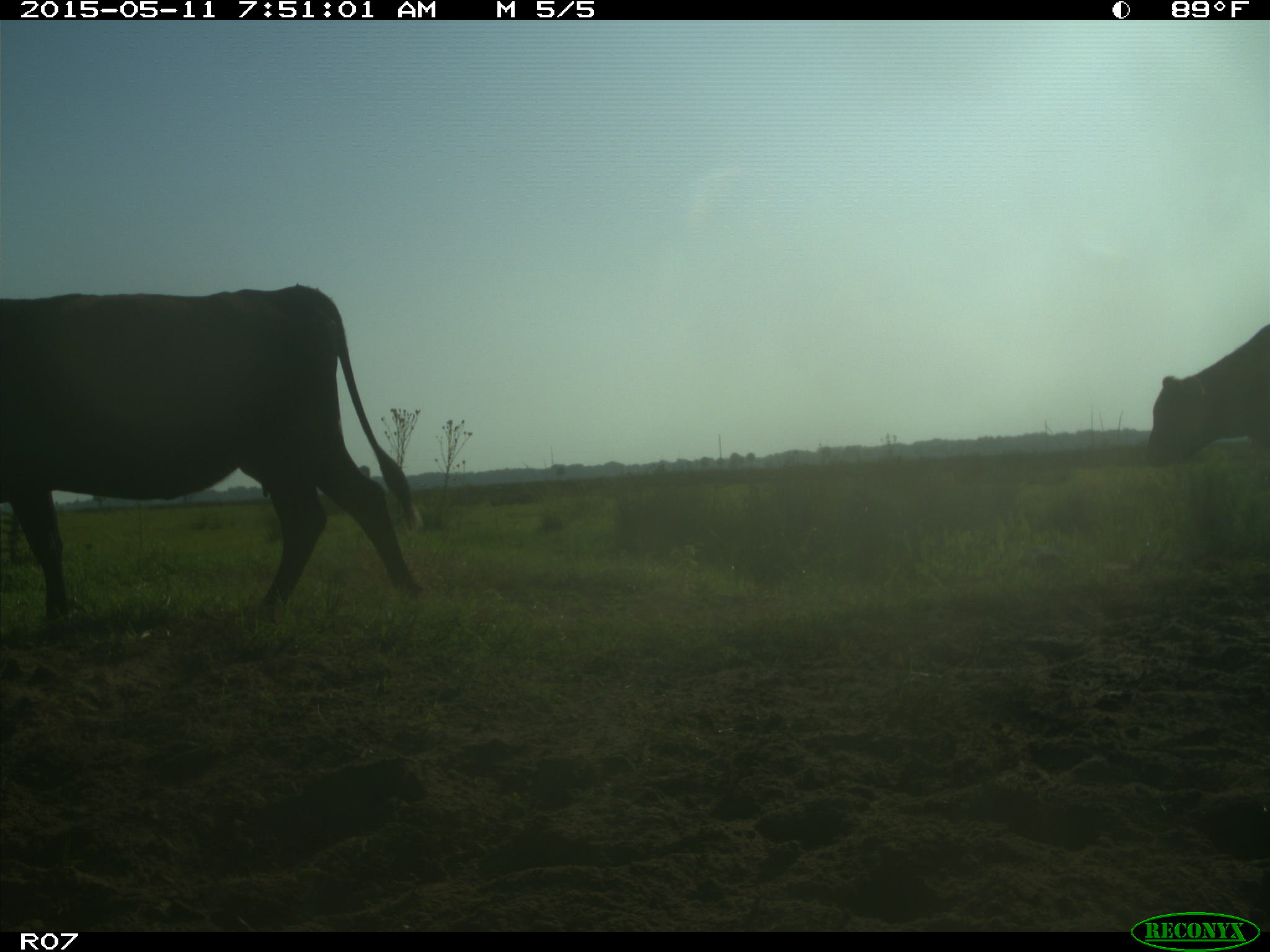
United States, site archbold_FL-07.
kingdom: Animalia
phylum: Chordata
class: Mammalia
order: Artiodactyla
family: Bovidae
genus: Bos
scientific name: Bos taurus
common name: domestic cow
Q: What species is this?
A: Bos taurus (domestic cow).